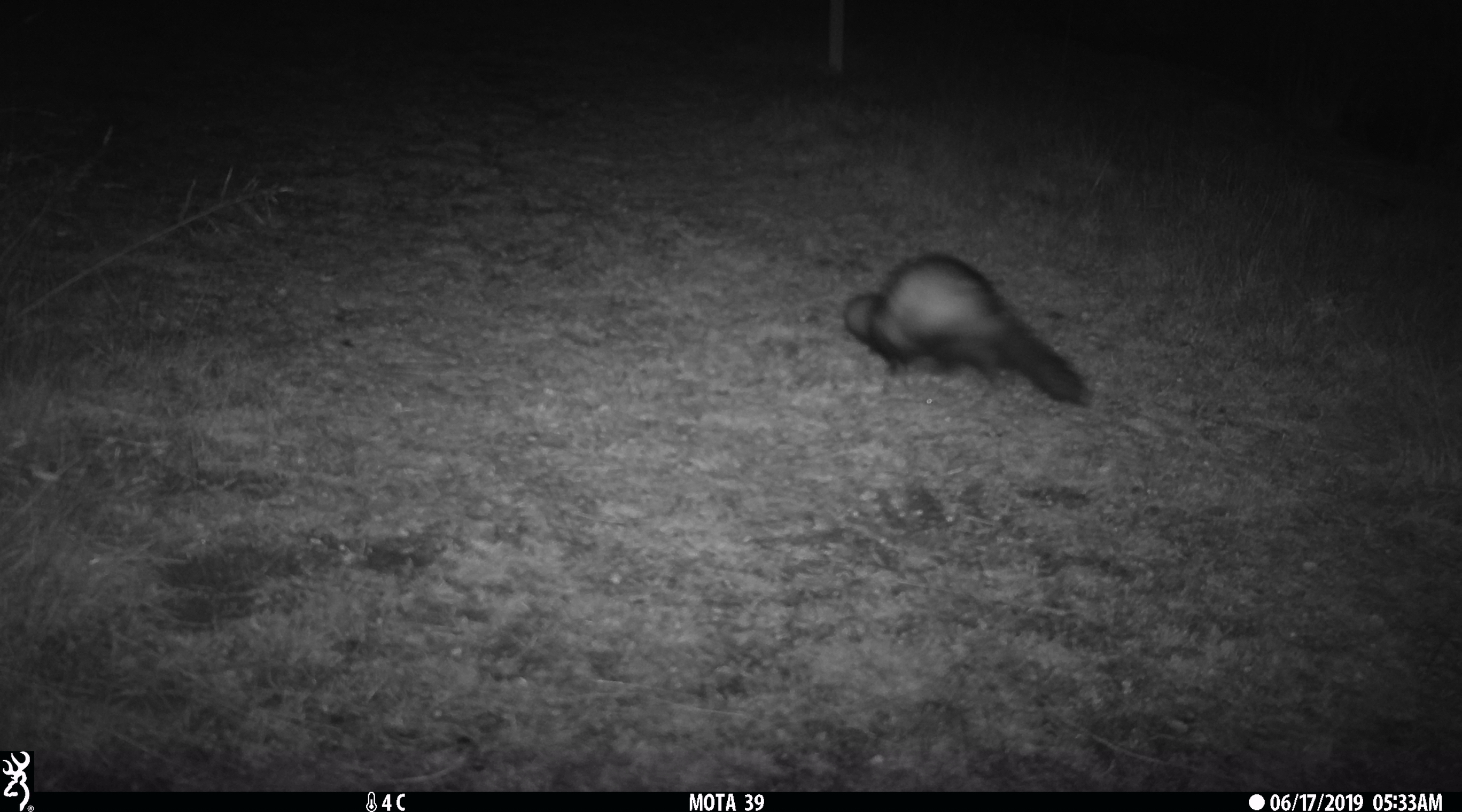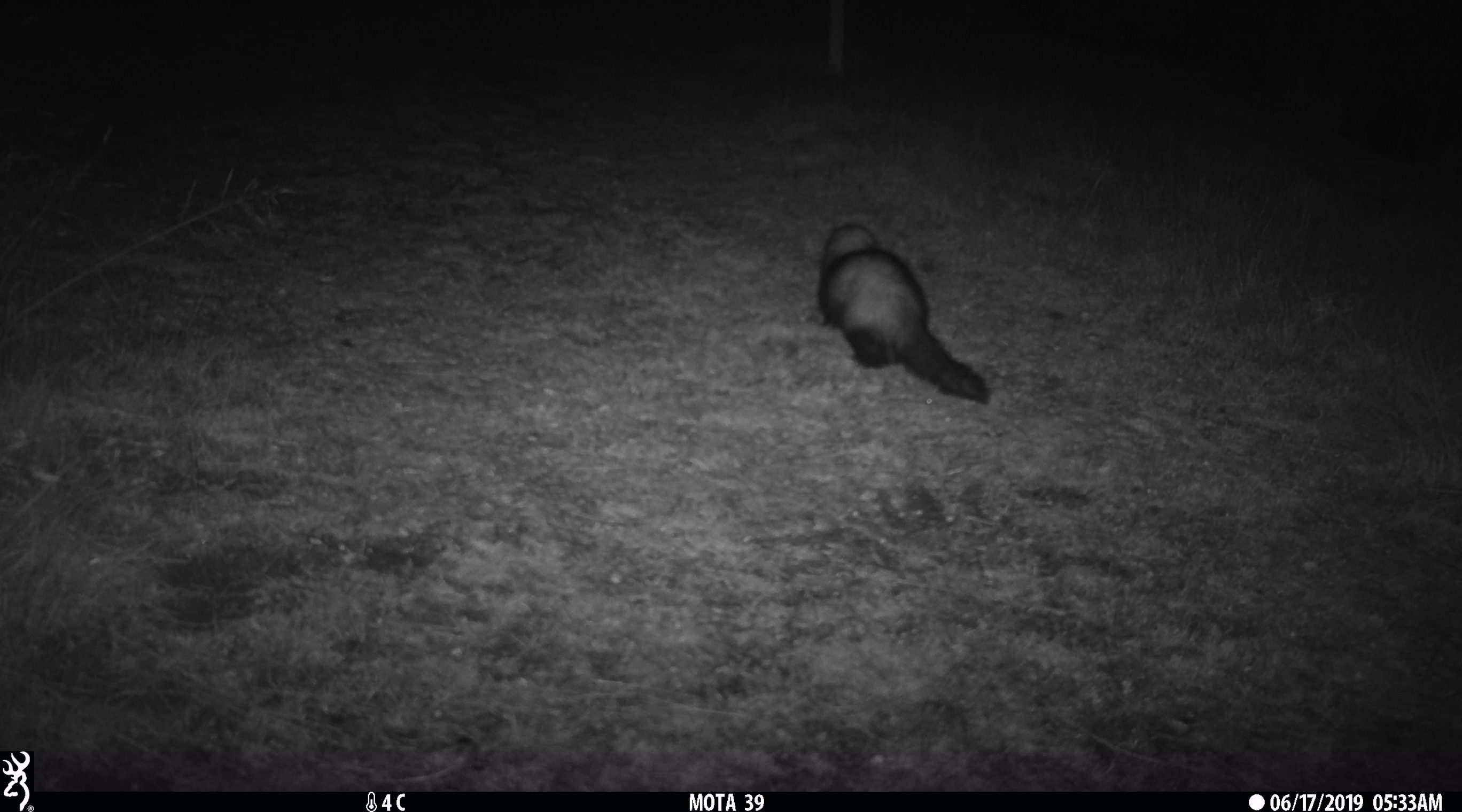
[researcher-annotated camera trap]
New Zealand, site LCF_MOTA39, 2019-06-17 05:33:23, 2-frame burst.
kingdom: Animalia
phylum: Chordata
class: Mammalia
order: Carnivora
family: Mustelidae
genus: Mustela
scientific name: Mustela furo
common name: ferret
Ferret (Mustela furo).